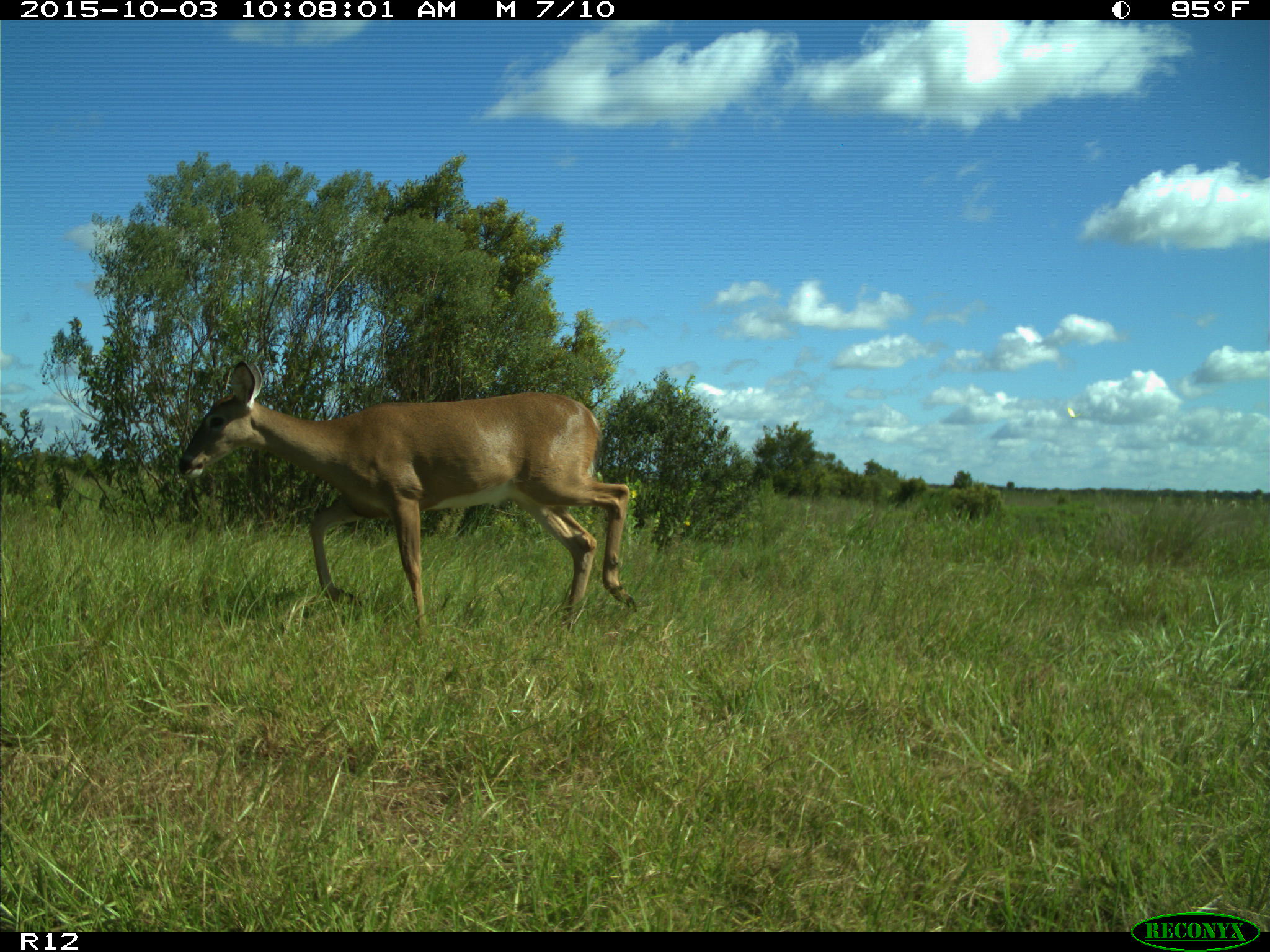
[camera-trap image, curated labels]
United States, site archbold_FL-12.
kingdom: Animalia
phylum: Chordata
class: Mammalia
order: Artiodactyla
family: Cervidae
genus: Odocoileus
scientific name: Odocoileus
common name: deer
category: unidentified deer